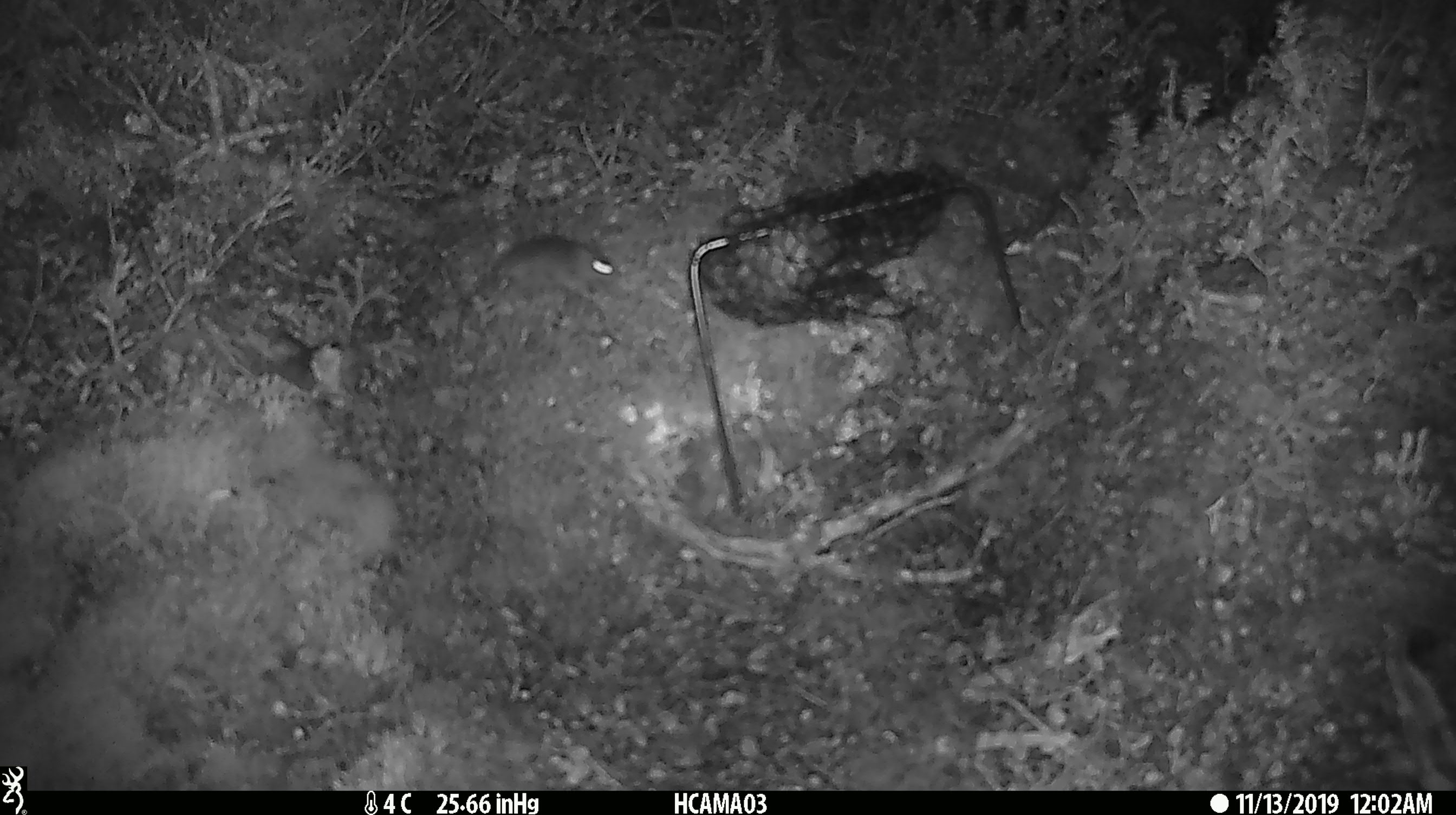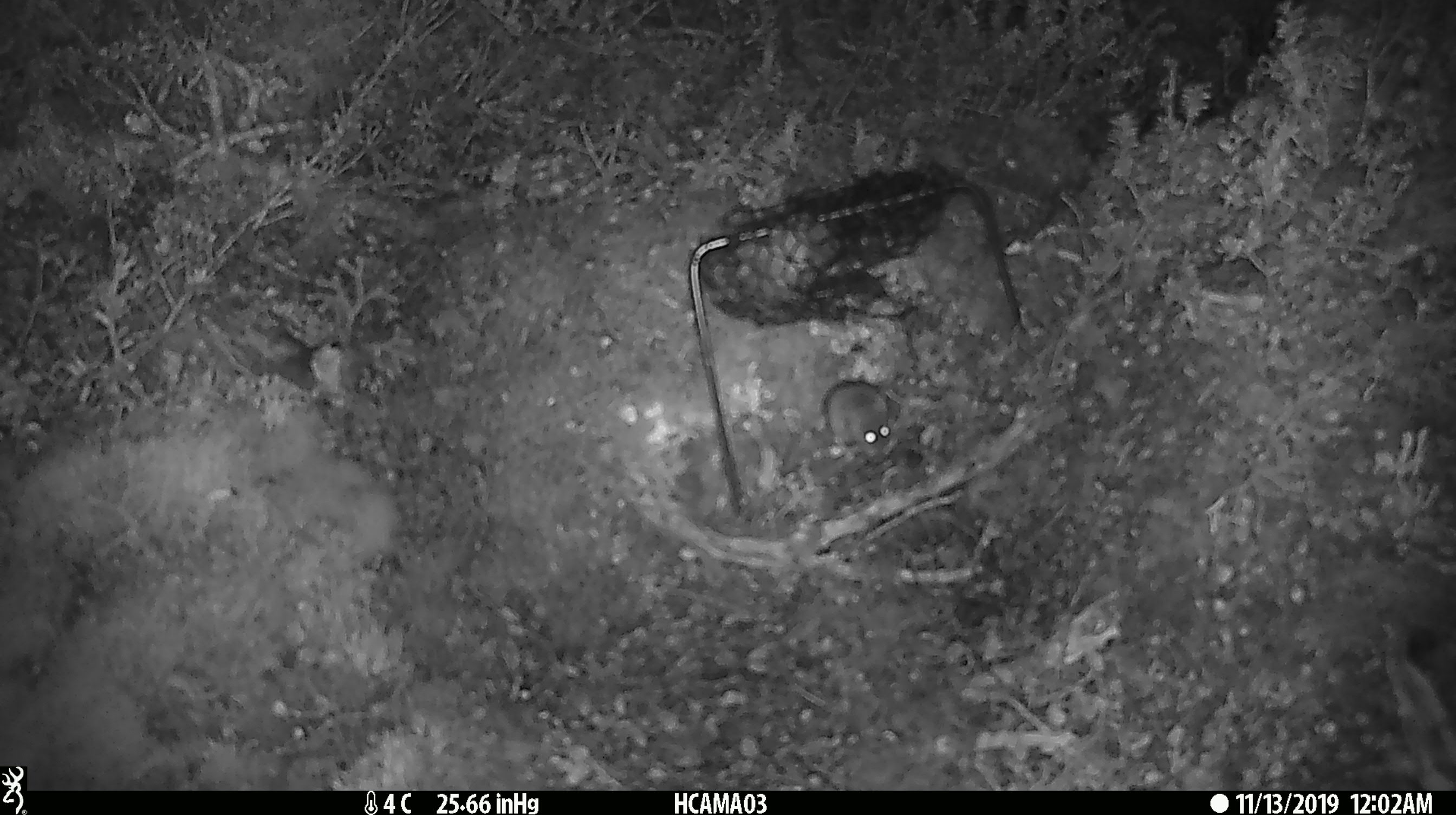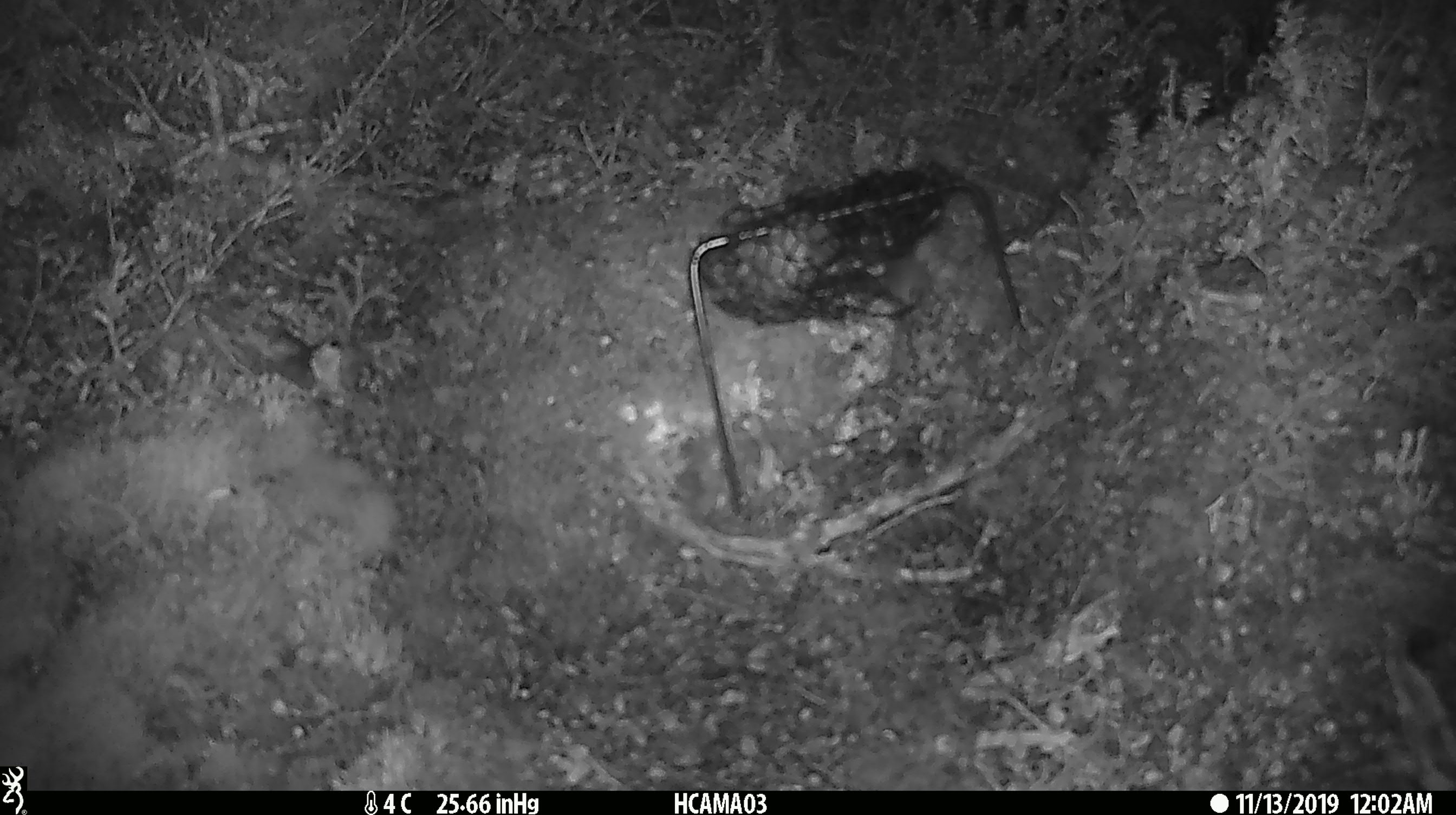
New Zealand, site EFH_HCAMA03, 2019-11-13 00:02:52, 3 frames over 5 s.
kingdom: Animalia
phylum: Chordata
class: Mammalia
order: Rodentia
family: Muridae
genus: Mus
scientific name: Mus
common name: mouse